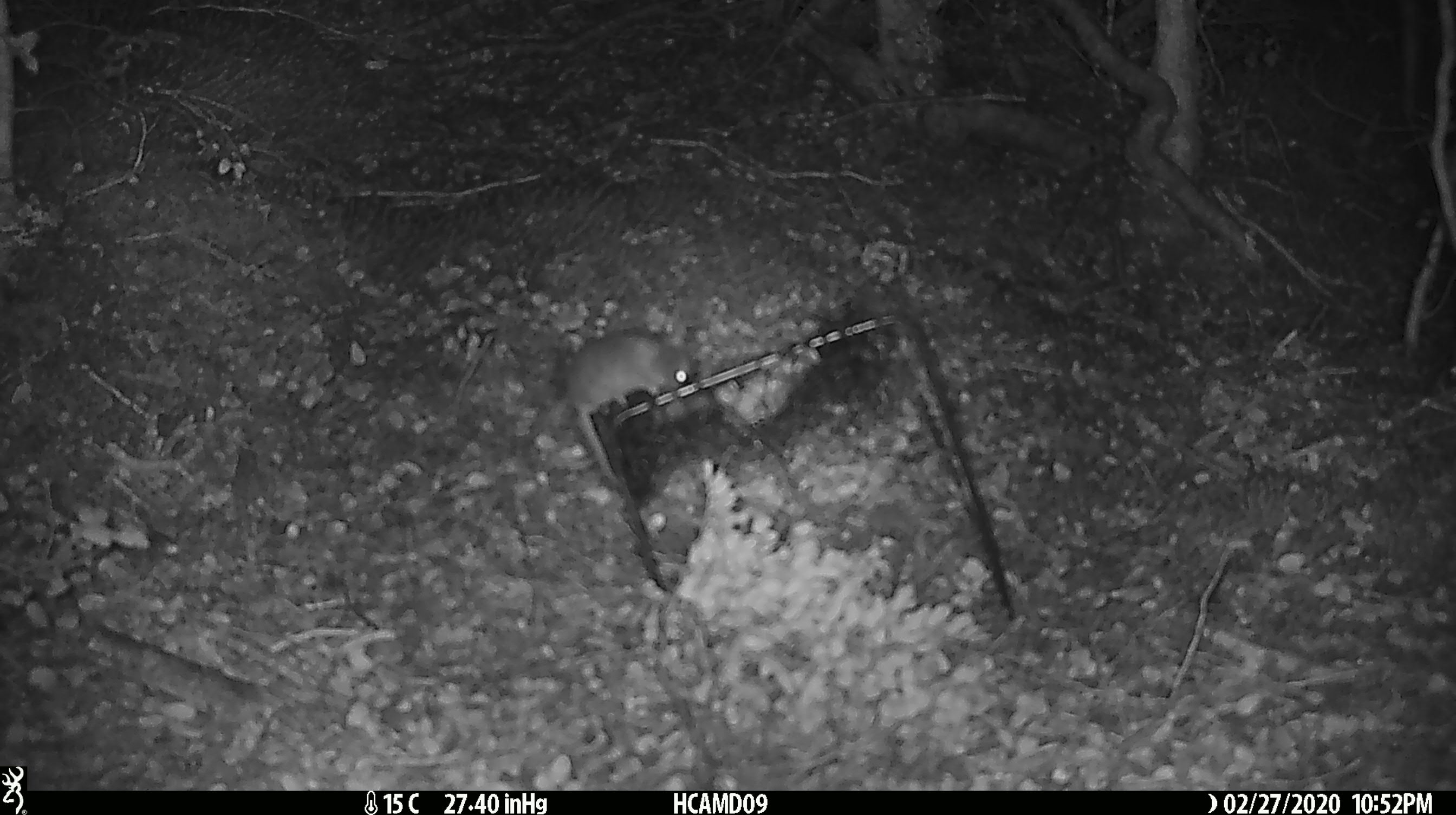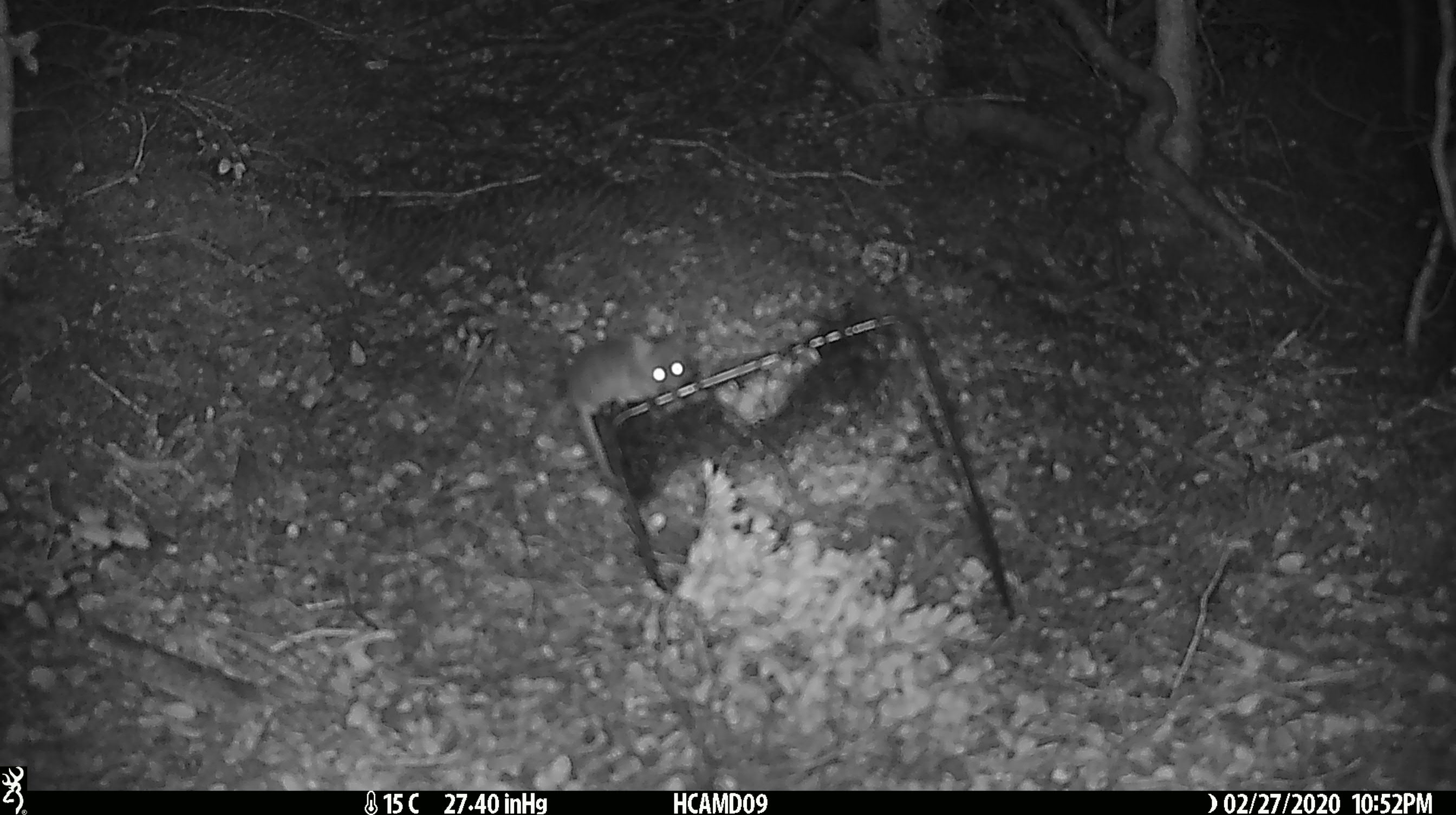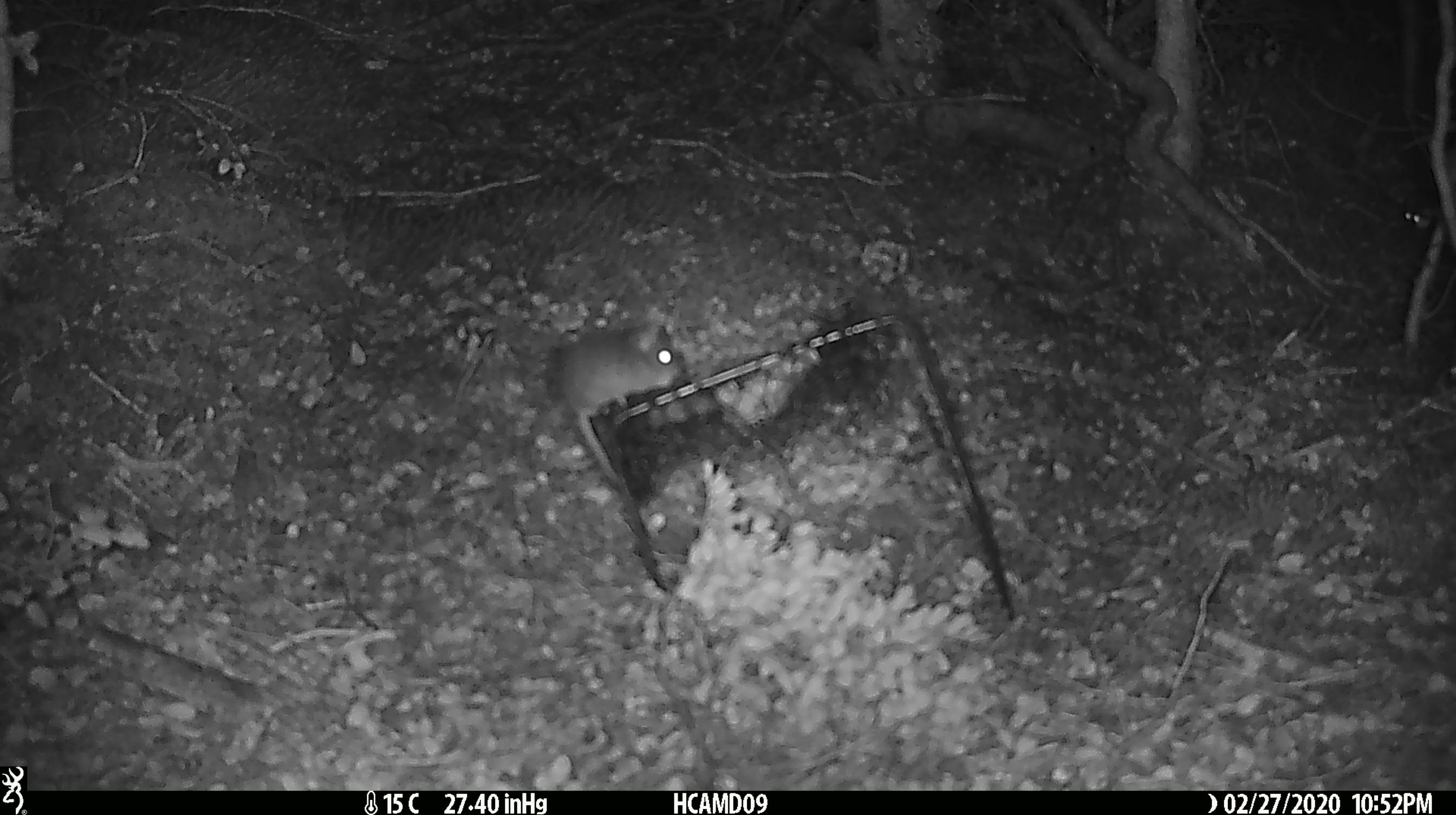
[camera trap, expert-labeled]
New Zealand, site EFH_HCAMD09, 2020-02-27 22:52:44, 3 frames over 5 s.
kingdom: Animalia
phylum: Chordata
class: Mammalia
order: Rodentia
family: Muridae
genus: Mus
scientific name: Mus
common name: mouse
Mouse (Mus).